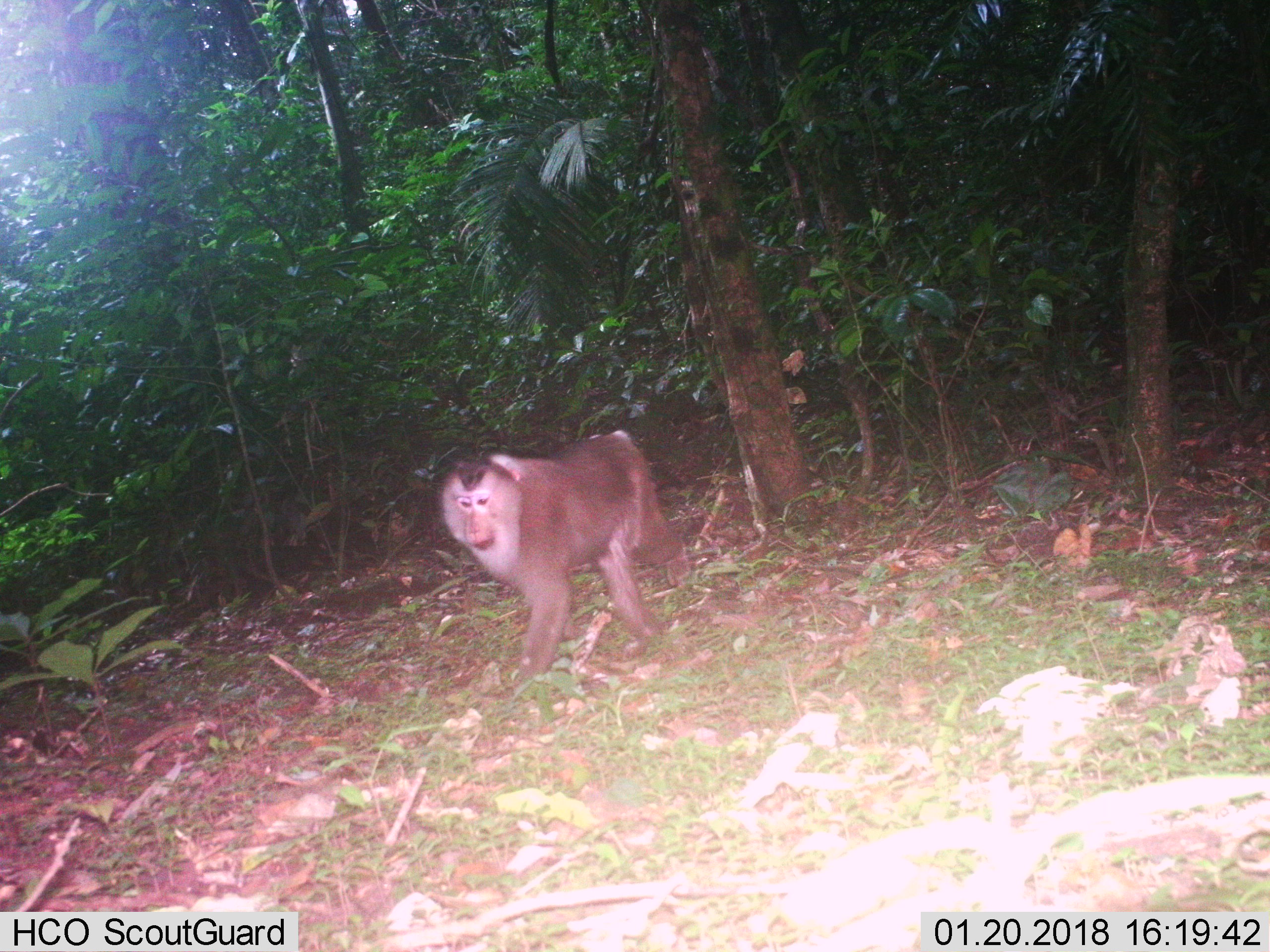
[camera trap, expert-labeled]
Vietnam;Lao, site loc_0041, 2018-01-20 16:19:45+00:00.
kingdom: Animalia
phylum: Chordata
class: Mammalia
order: Primates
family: Cercopithecidae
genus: Macaca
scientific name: Macaca nemestrina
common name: pig-tailed macaque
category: pig tailed macaque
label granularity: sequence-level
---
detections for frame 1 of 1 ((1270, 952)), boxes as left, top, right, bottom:
pig tailed macaque: 437, 429, 690, 690